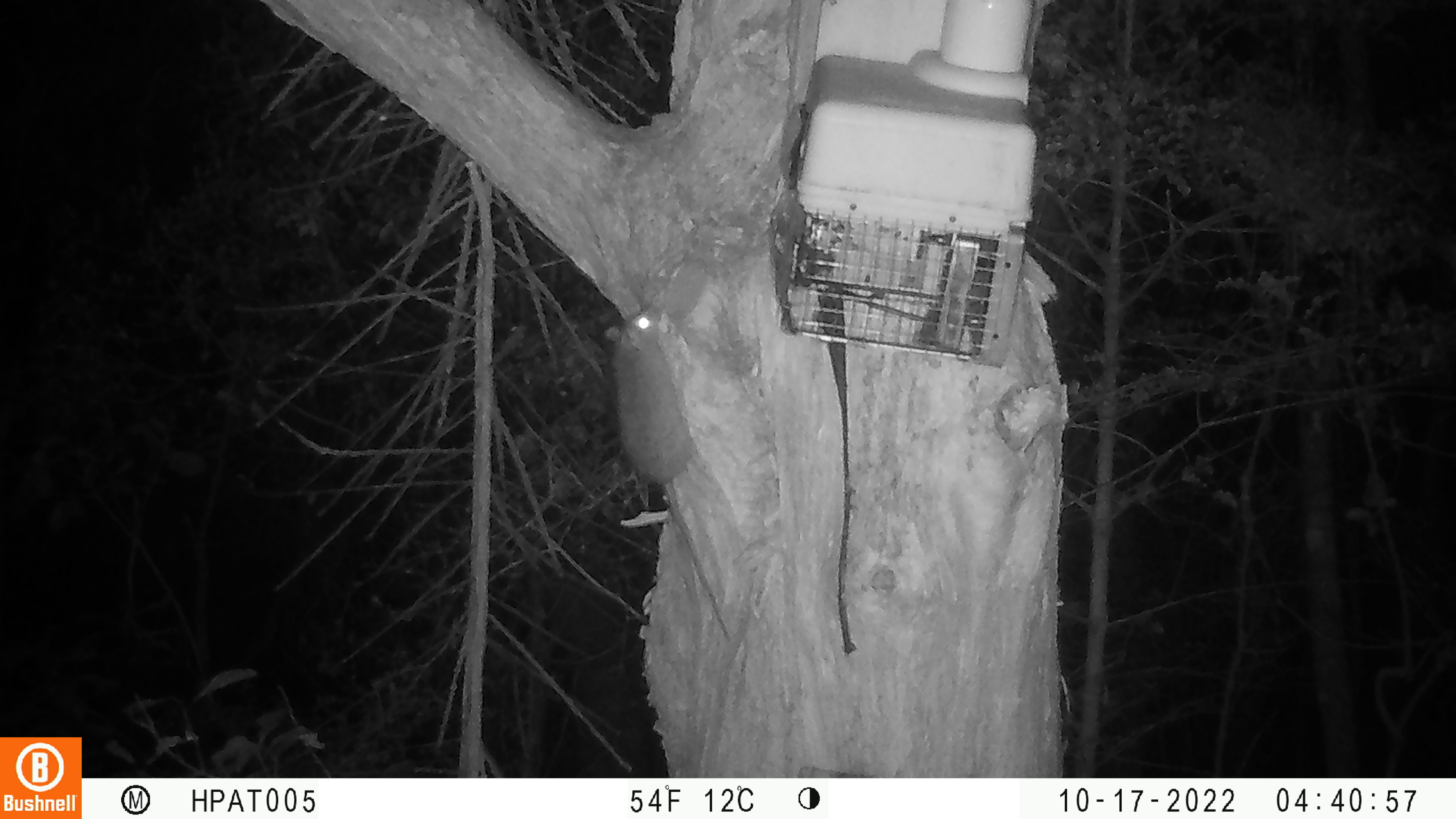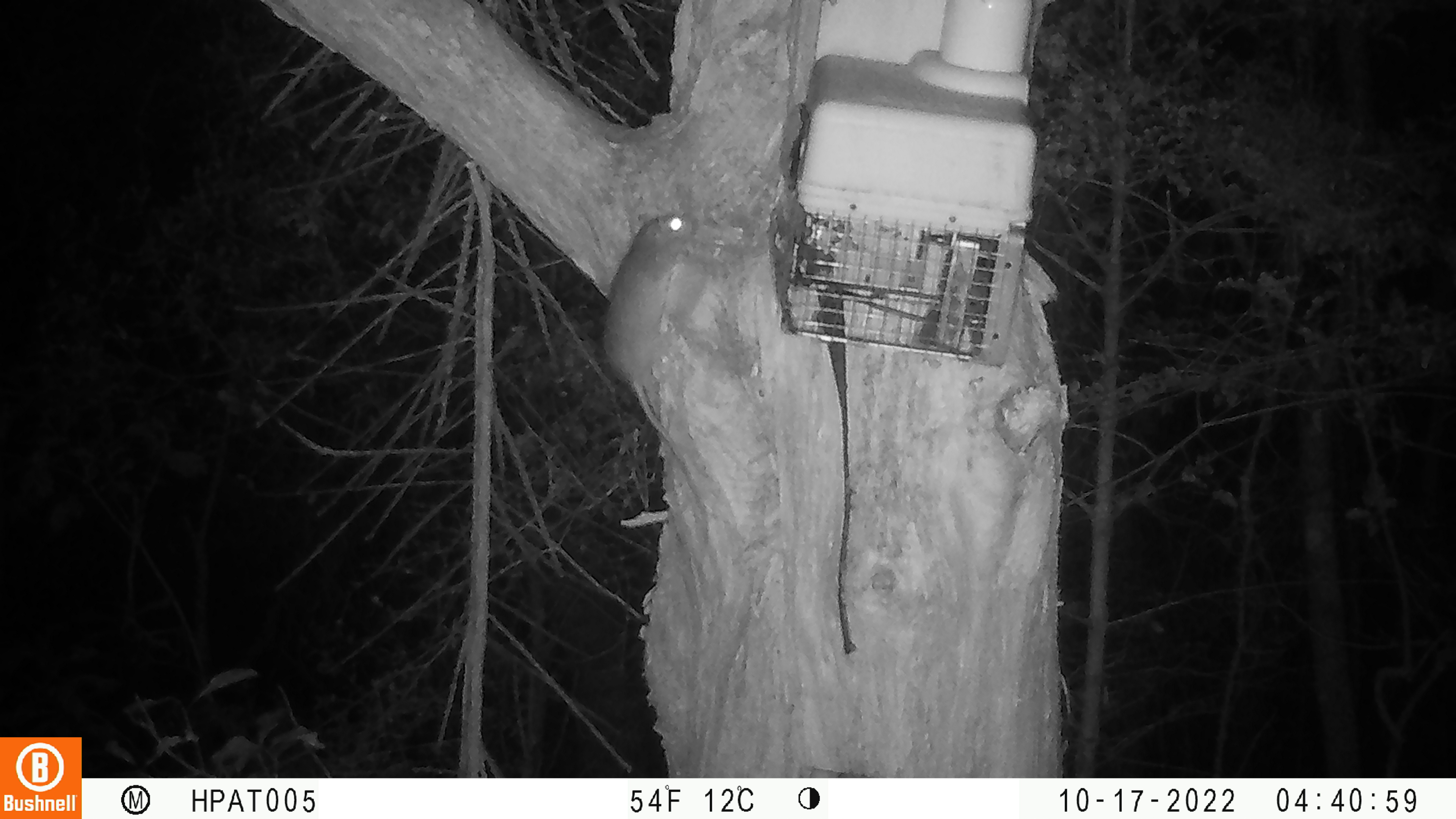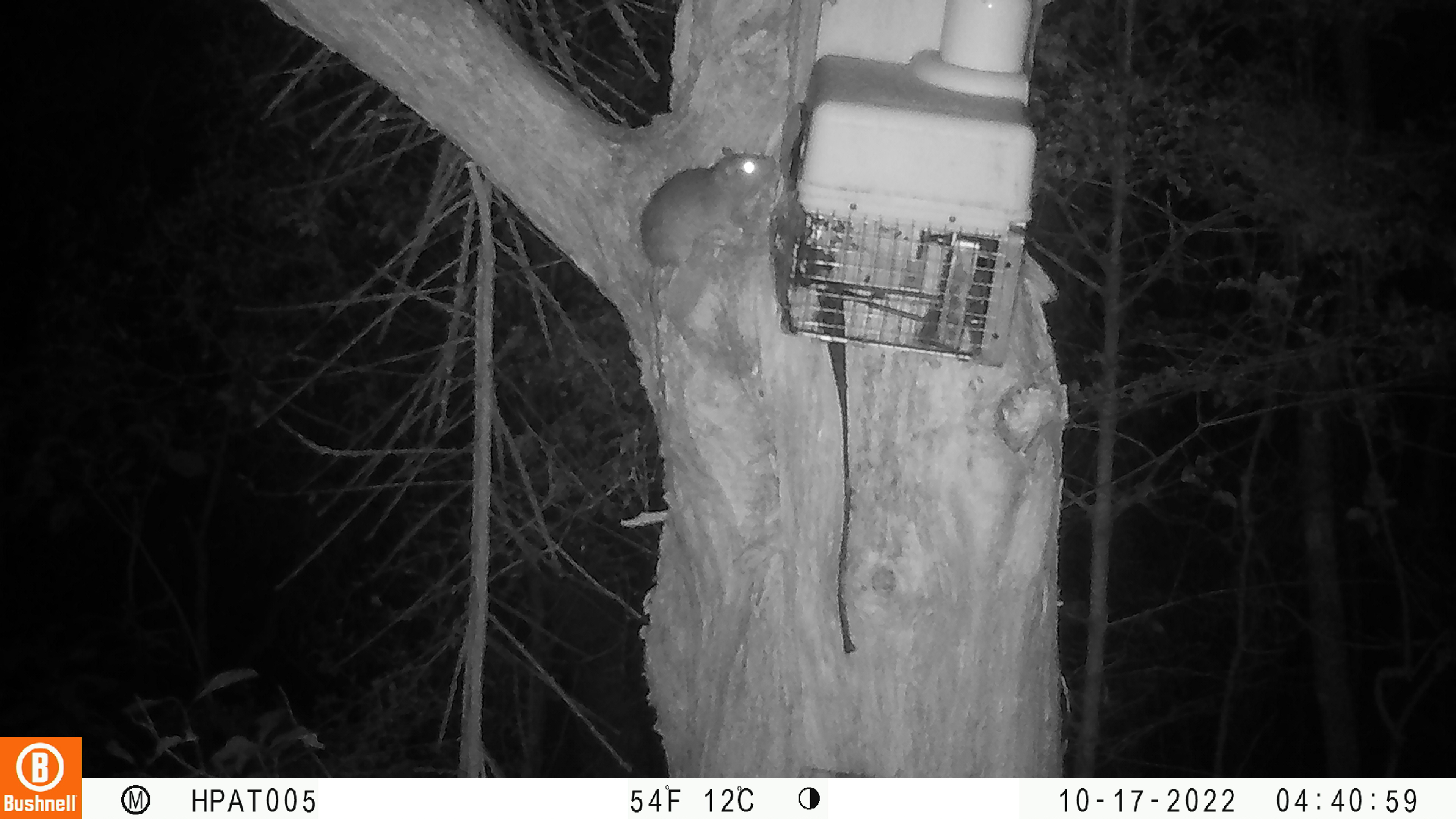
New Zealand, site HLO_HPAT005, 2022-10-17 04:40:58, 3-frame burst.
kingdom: Animalia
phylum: Chordata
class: Mammalia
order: Rodentia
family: Muridae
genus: Rattus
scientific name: Rattus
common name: rat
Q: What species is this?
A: Rat (Rattus).